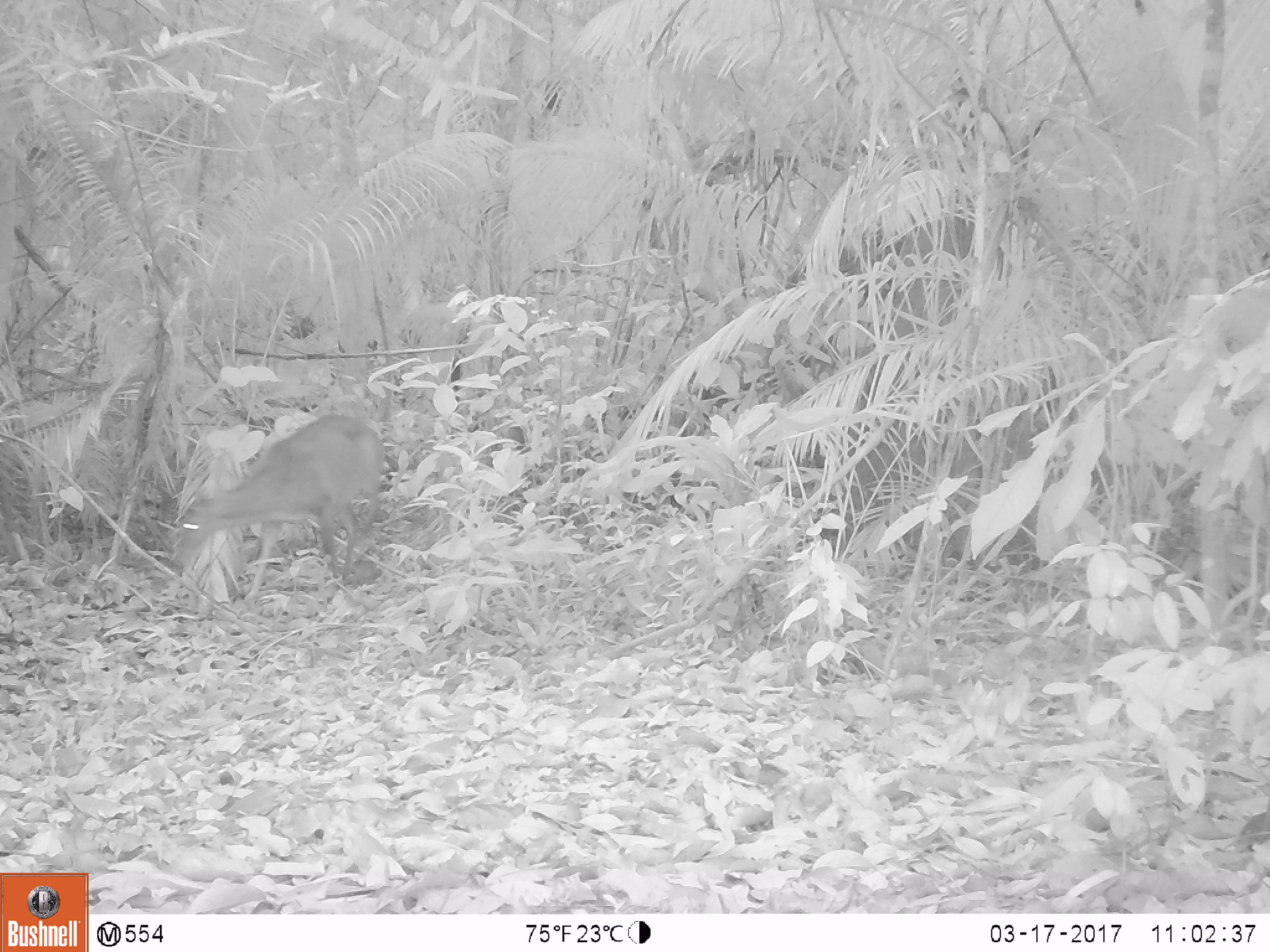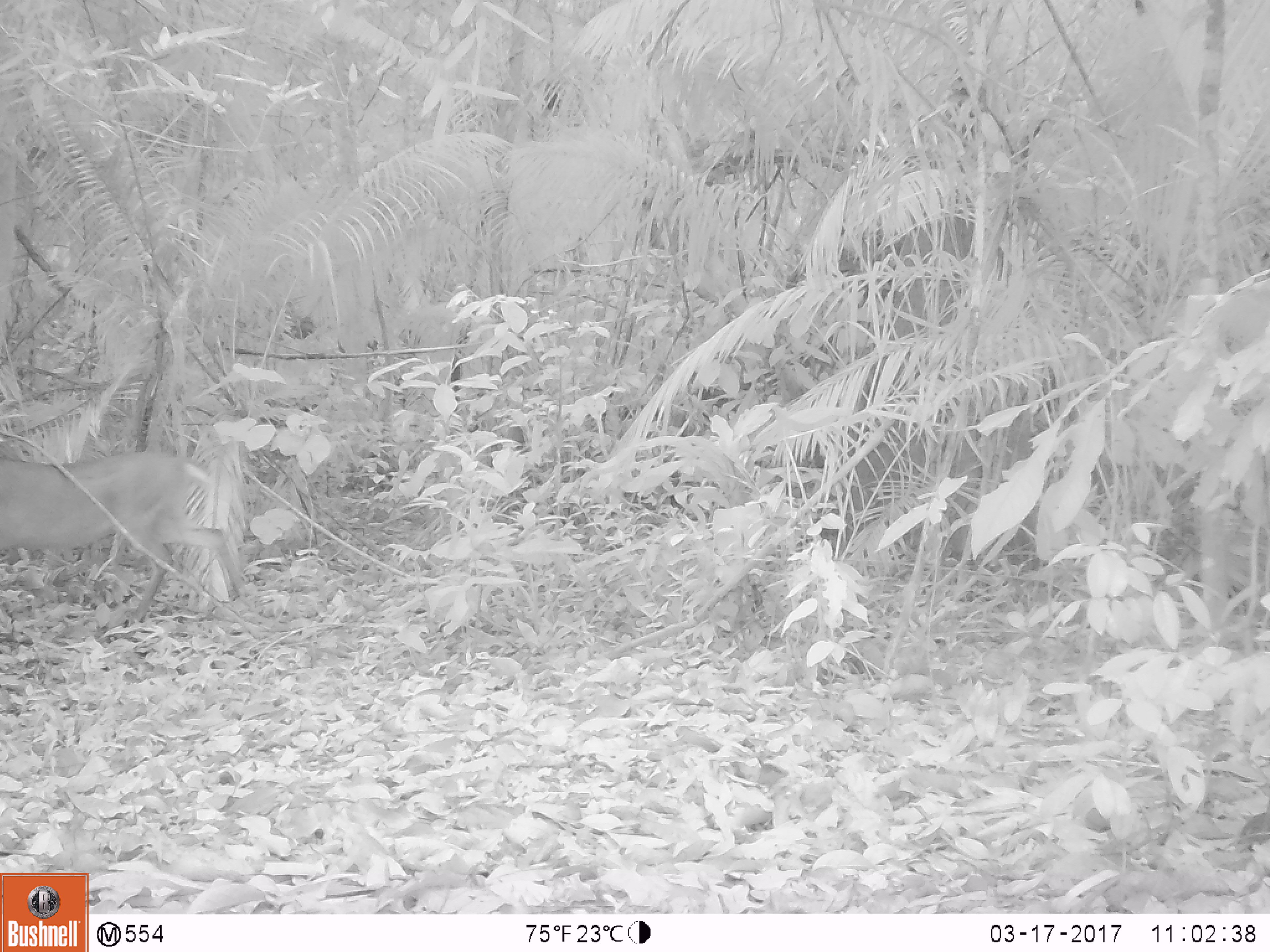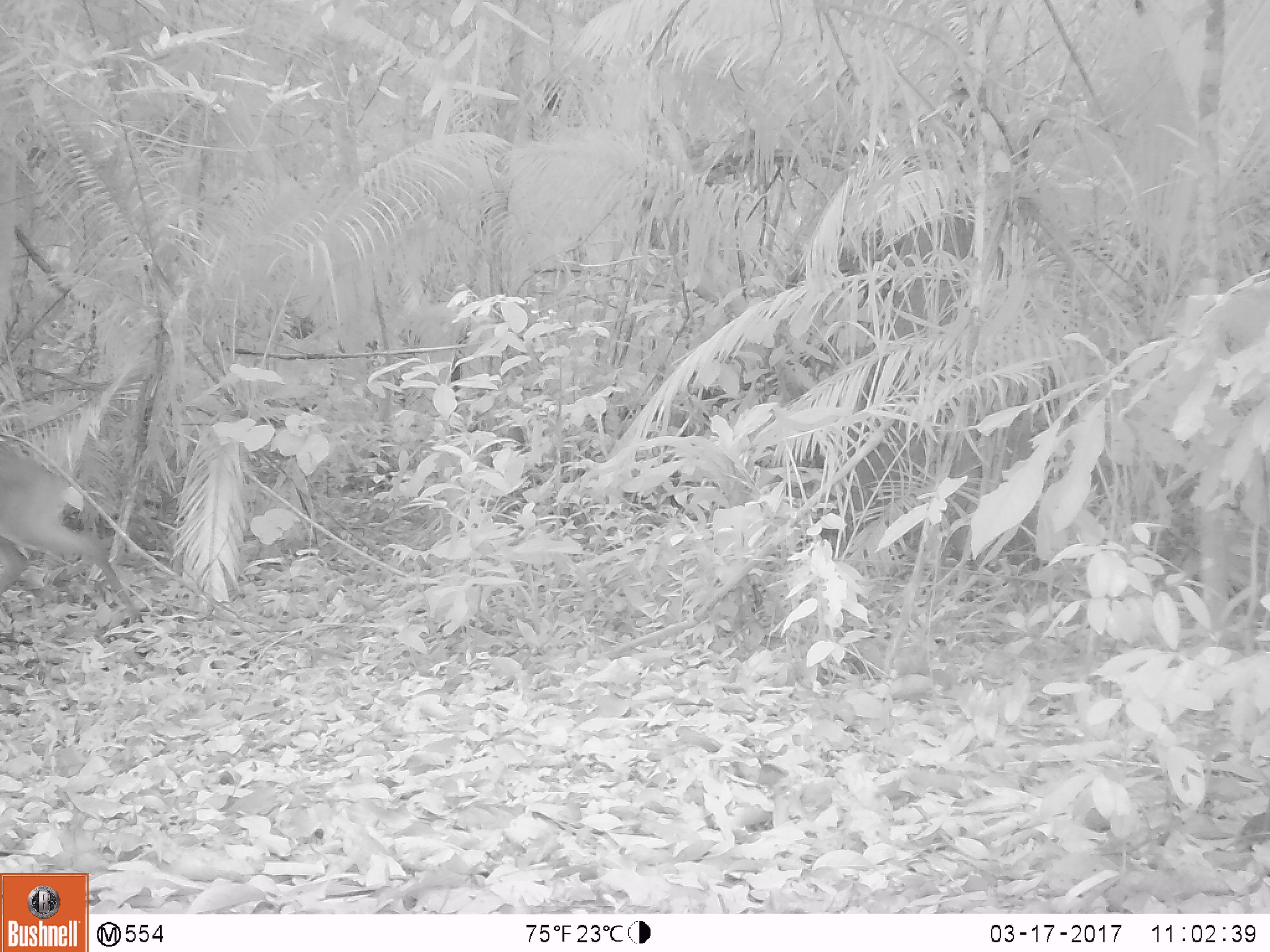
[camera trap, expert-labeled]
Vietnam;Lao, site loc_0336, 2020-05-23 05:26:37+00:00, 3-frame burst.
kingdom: Animalia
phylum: Chordata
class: Mammalia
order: Artiodactyla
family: Cervidae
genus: Muntiacus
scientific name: Muntiacus vuquangensis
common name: large-antlered muntjac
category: large antlered muntjac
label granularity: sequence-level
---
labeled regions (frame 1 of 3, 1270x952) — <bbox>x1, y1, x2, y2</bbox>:
large antlered muntjac: <bbox>170, 411, 385, 608</bbox>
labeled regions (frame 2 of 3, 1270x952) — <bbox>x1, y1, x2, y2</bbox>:
large antlered muntjac: <bbox>0, 452, 248, 627</bbox>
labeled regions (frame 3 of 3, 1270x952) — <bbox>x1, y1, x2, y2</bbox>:
large antlered muntjac: <bbox>0, 444, 141, 627</bbox>